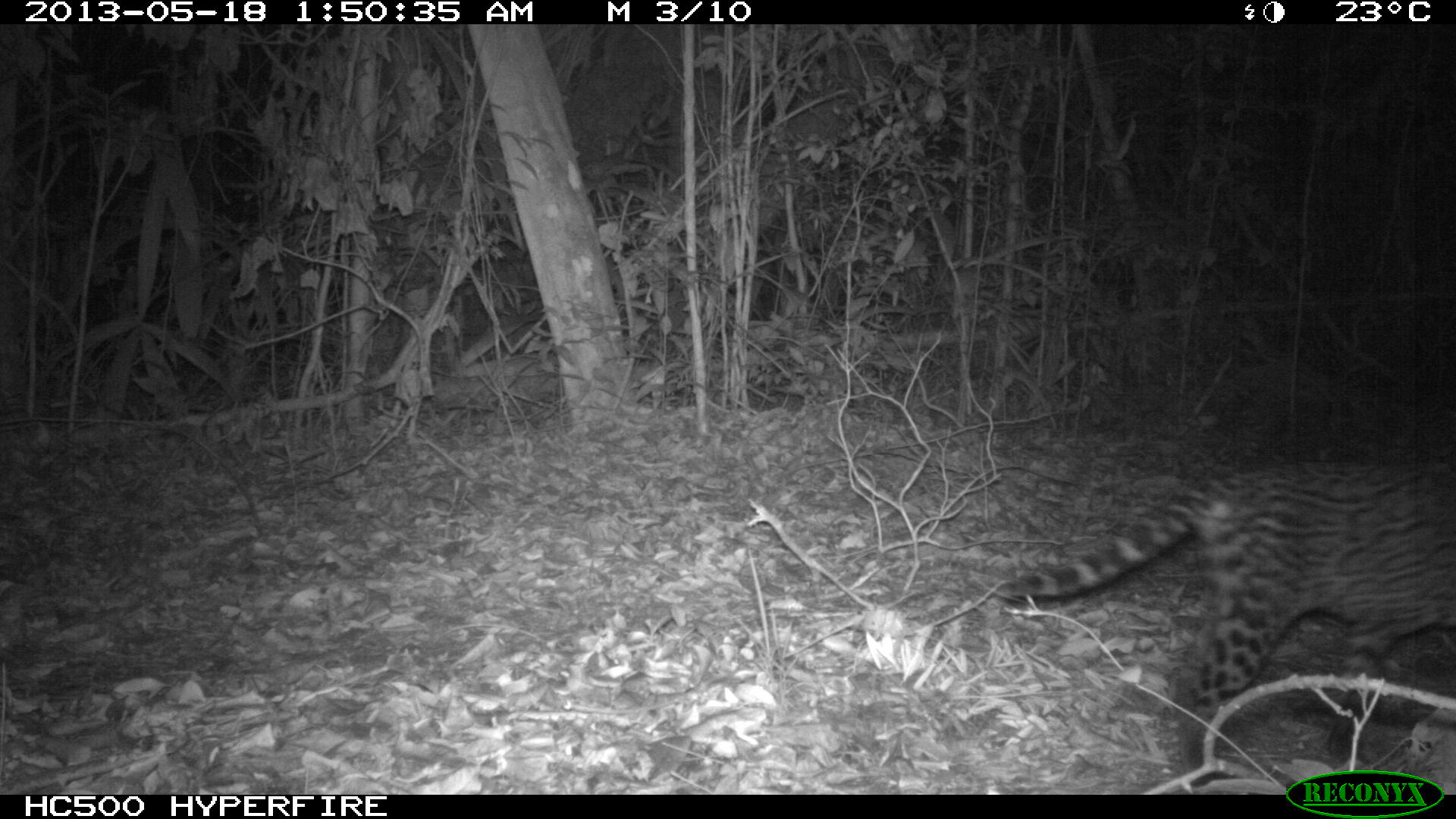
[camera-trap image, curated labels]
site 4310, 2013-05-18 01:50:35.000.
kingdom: Animalia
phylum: Chordata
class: Mammalia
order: Carnivora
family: Felidae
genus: Leopardus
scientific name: Leopardus pardalis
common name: ocelot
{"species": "Leopardus pardalis (ocelot)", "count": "1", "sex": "female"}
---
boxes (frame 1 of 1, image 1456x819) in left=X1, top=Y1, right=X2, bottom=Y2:
leopardus pardalis: left=991, top=454, right=1456, bottom=787